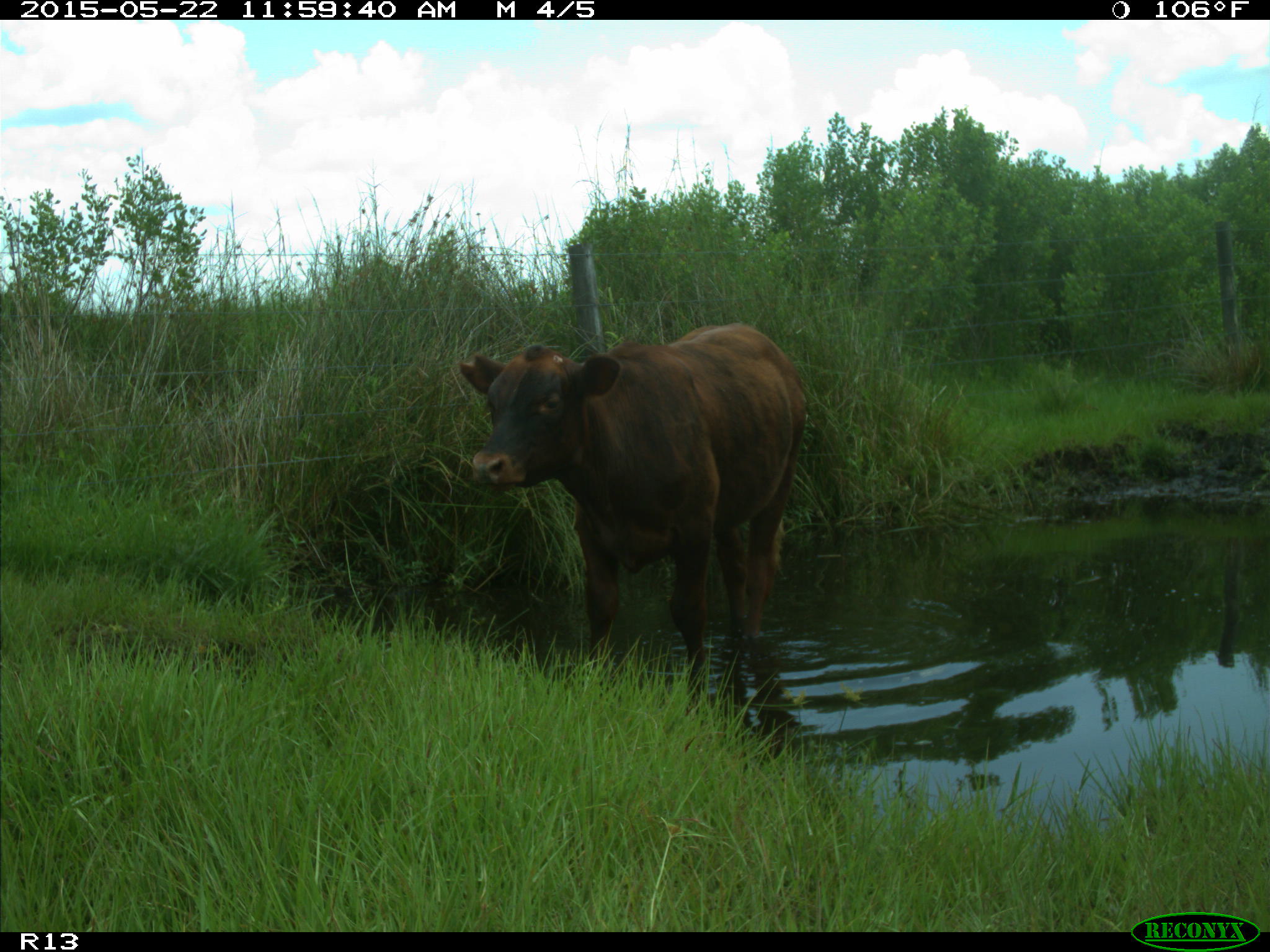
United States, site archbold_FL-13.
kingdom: Animalia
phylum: Chordata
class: Mammalia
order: Artiodactyla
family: Bovidae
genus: Bos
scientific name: Bos taurus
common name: domestic cow